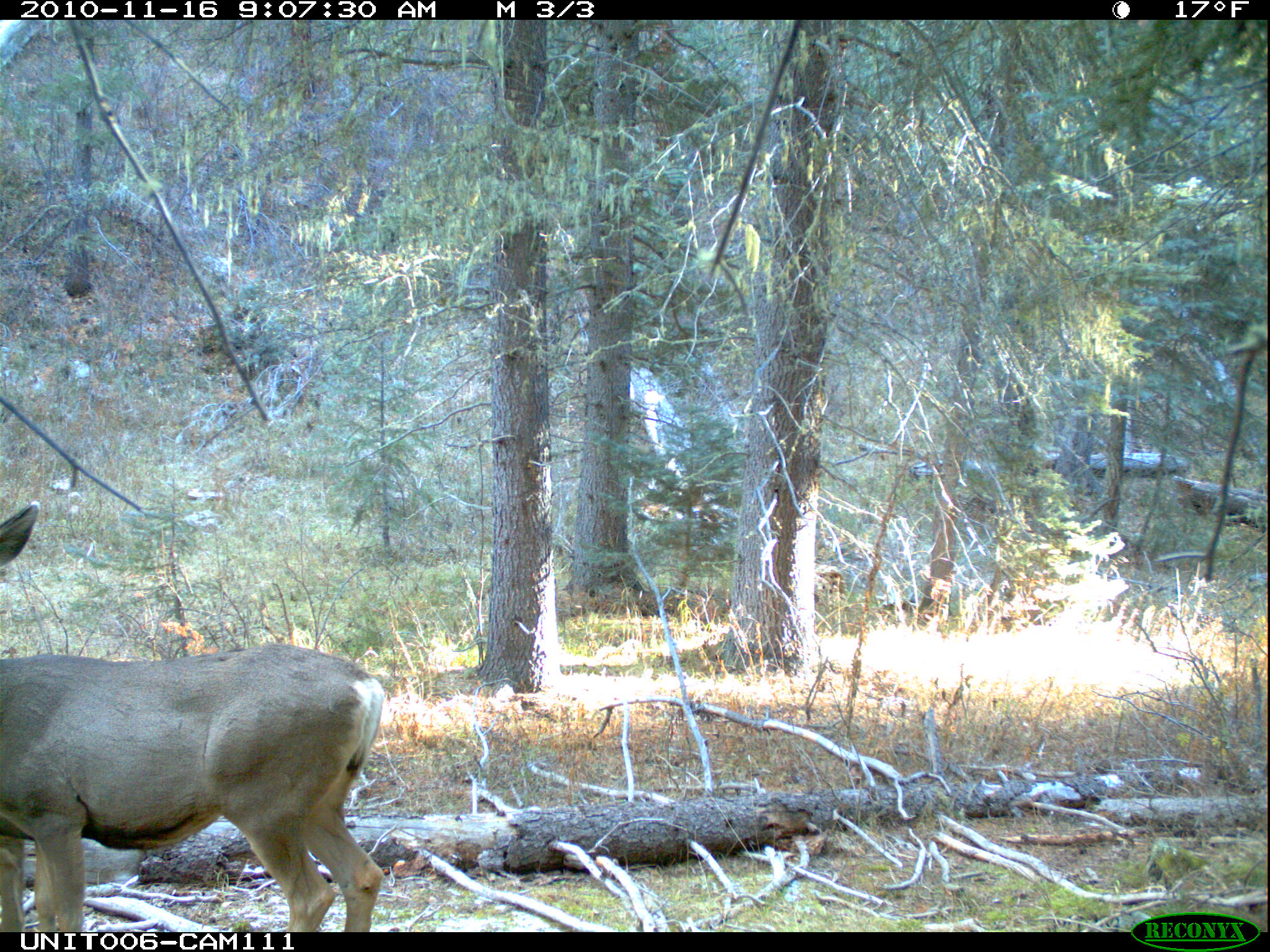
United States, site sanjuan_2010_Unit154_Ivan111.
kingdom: Animalia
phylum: Chordata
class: Mammalia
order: Artiodactyla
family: Cervidae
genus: Odocoileus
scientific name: Odocoileus hemionus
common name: mule deer